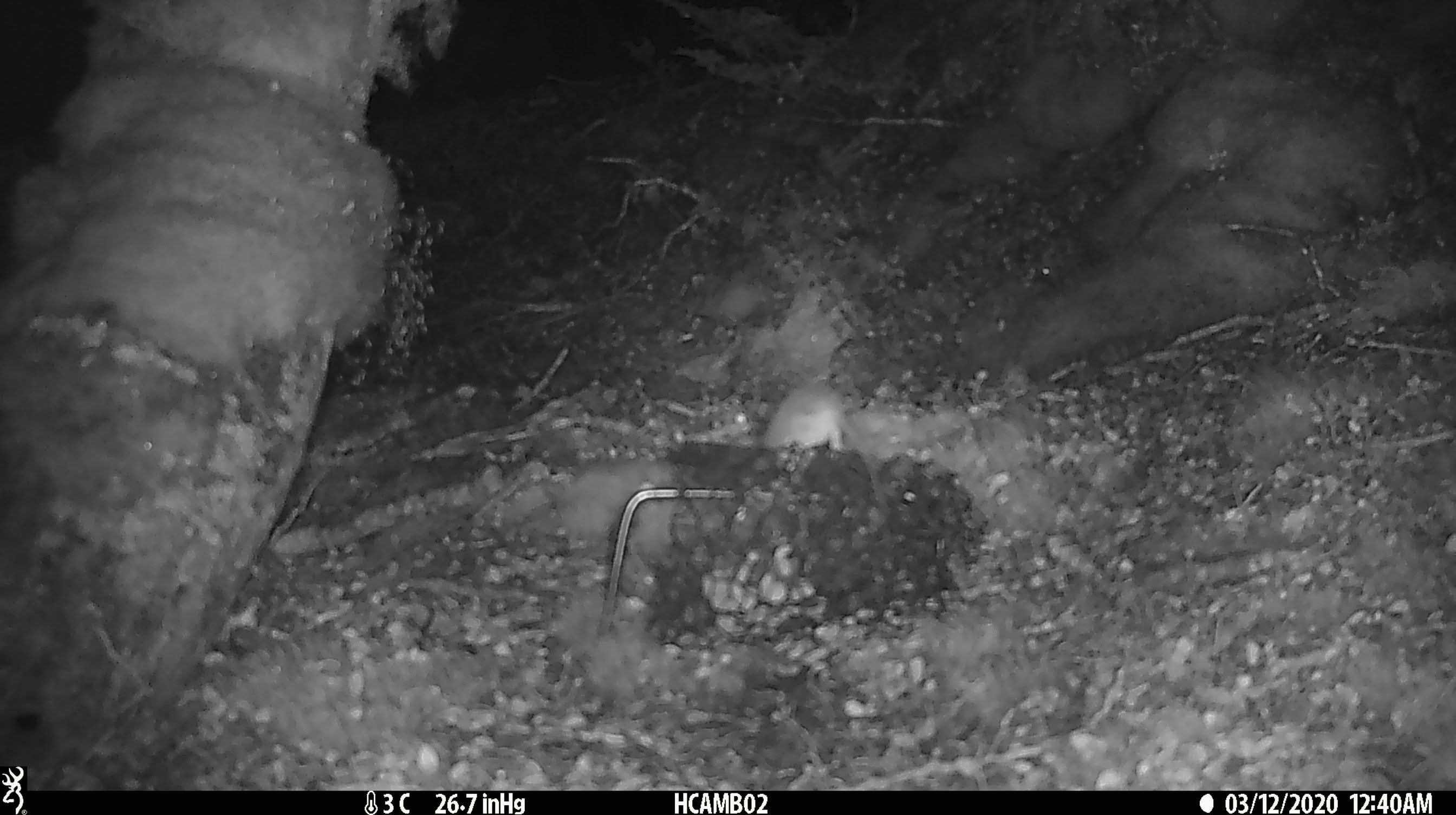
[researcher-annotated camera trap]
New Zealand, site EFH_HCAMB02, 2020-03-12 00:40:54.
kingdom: Animalia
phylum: Chordata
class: Mammalia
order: Rodentia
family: Muridae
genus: Mus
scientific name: Mus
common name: mouse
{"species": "mouse (Mus)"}